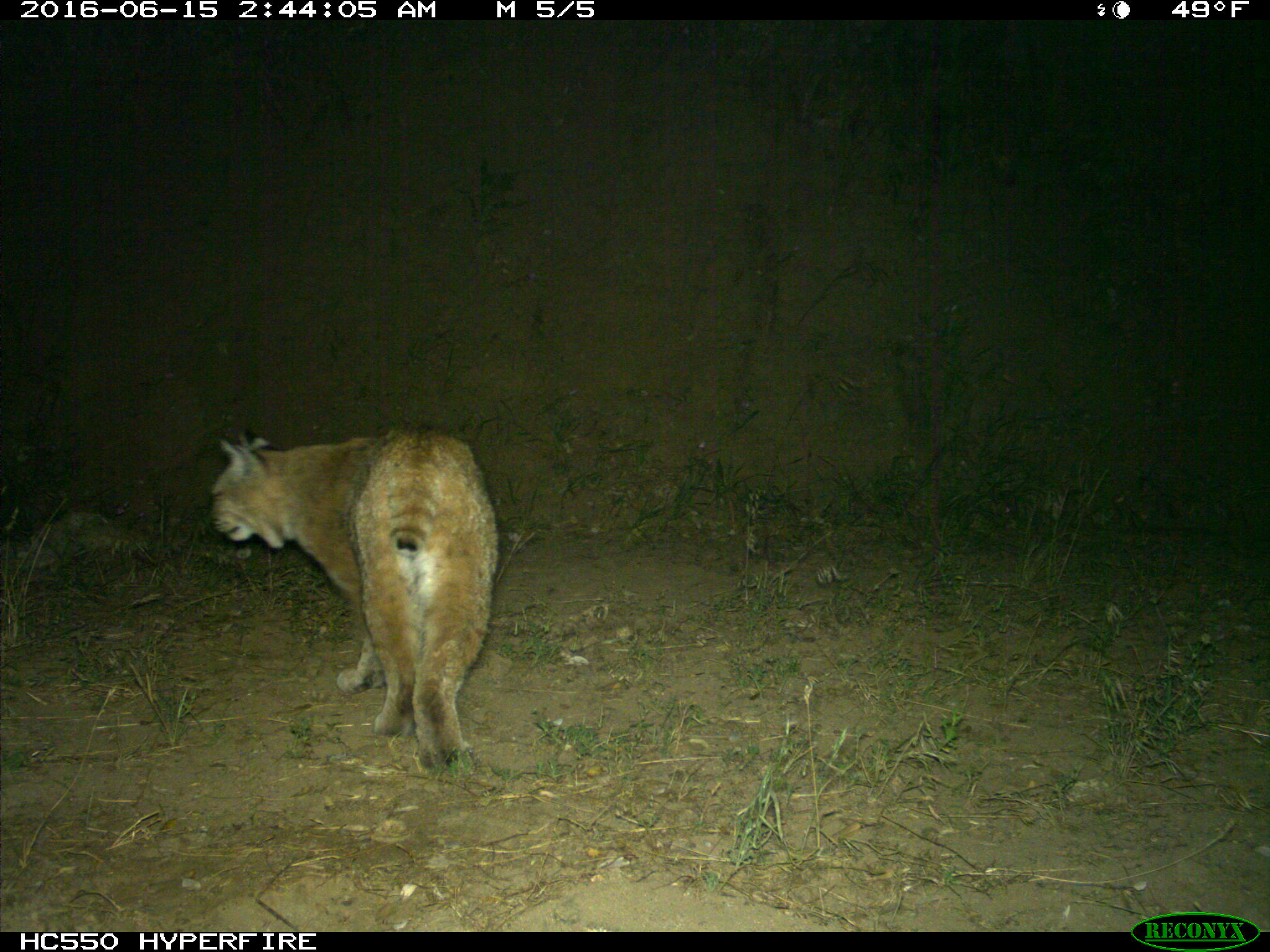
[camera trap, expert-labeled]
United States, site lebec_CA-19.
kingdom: Animalia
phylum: Chordata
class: Mammalia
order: Carnivora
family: Felidae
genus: Lynx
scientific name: Lynx rufus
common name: bobcat